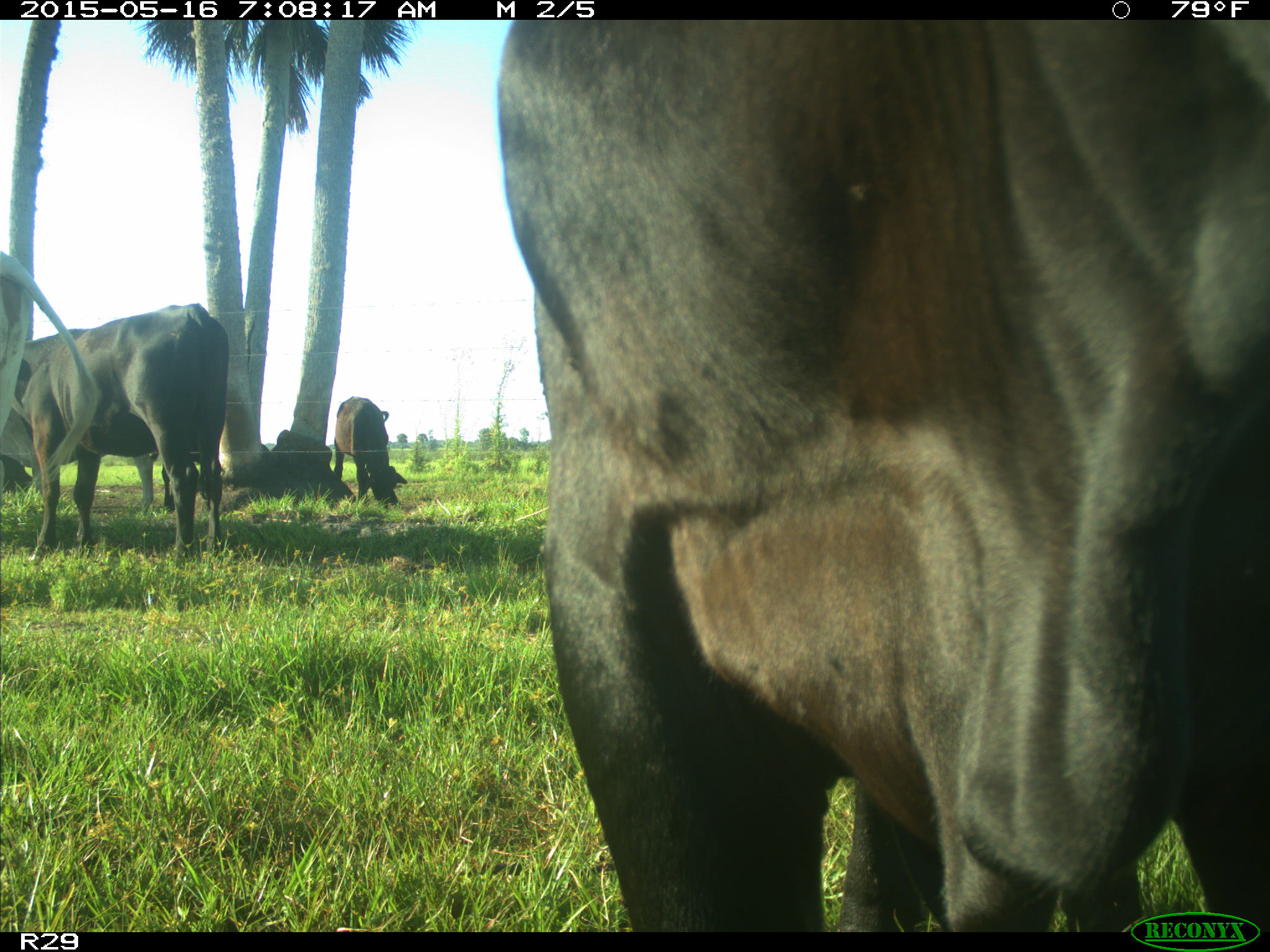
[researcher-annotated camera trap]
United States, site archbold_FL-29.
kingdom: Animalia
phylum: Chordata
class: Mammalia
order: Artiodactyla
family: Bovidae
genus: Bos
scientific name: Bos taurus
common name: domestic cow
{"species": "Bos taurus (domestic cow)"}